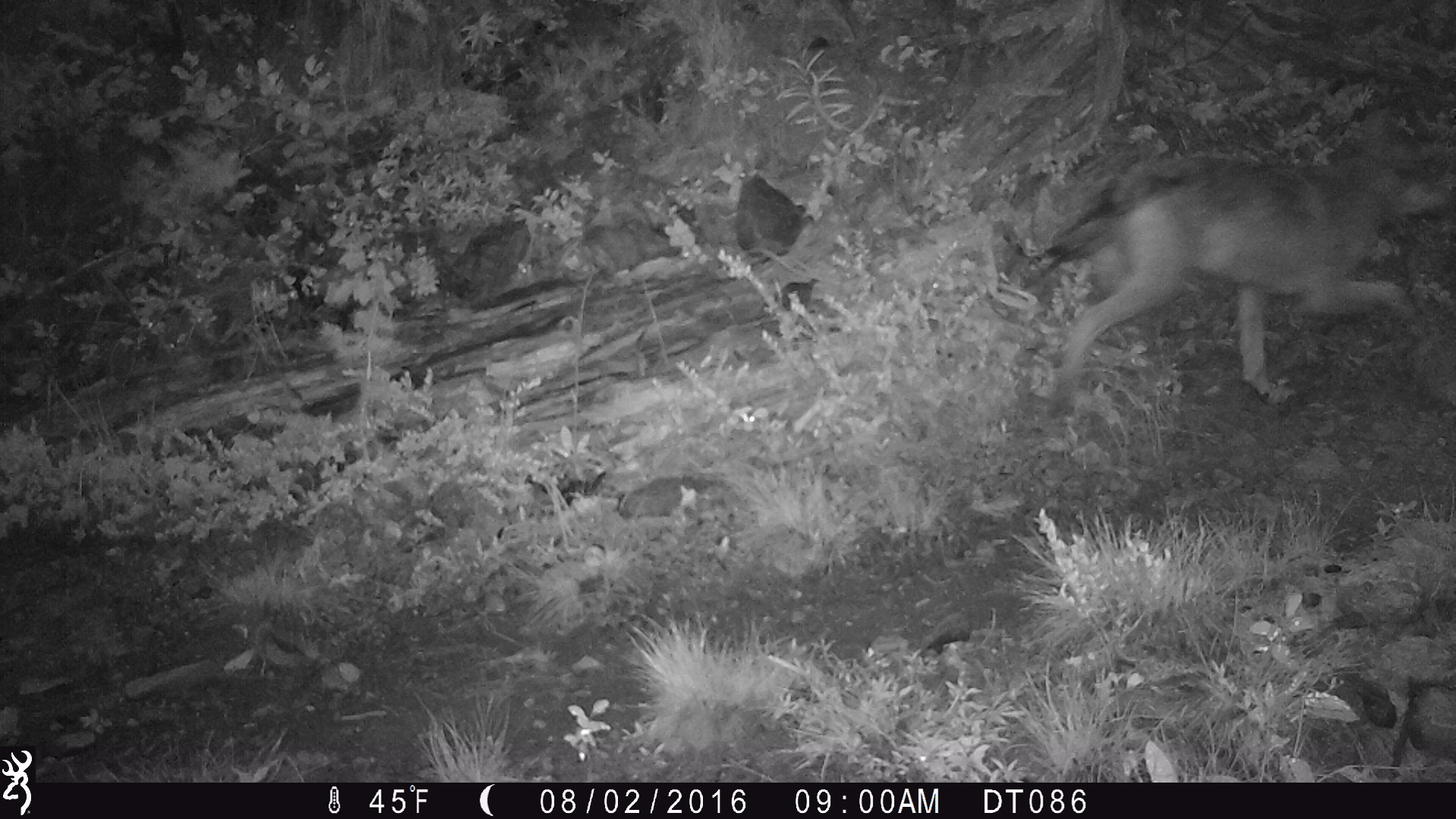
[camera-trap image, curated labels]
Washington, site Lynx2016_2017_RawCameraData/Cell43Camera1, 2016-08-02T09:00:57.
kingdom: Animalia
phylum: Chordata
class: Mammalia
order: Carnivora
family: Canidae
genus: Canis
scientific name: Canis lupus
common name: gray wolf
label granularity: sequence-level